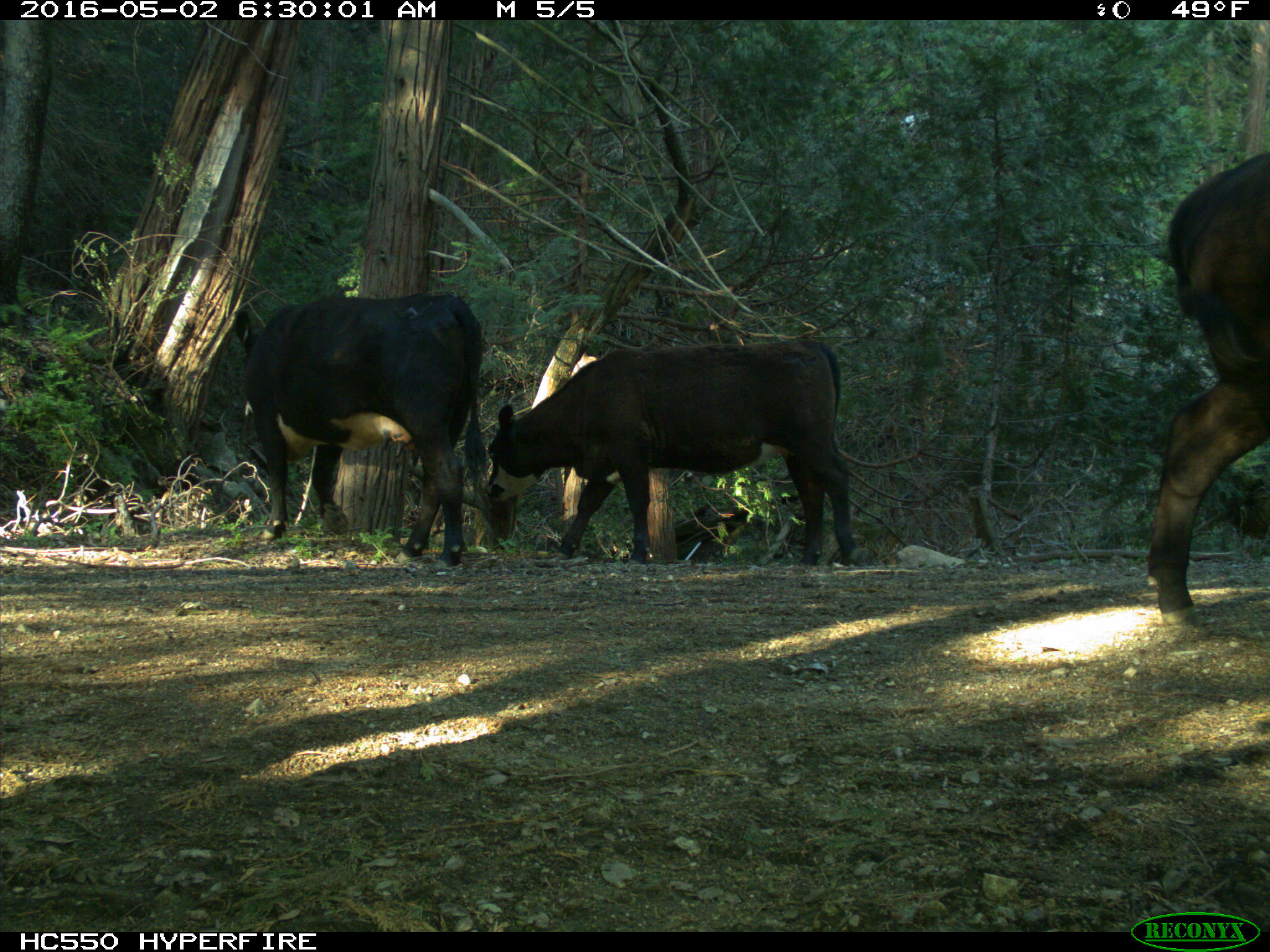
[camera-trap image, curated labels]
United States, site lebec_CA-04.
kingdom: Animalia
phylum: Chordata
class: Mammalia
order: Artiodactyla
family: Bovidae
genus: Bos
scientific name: Bos taurus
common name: domestic cow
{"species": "Bos taurus (domestic cow)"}